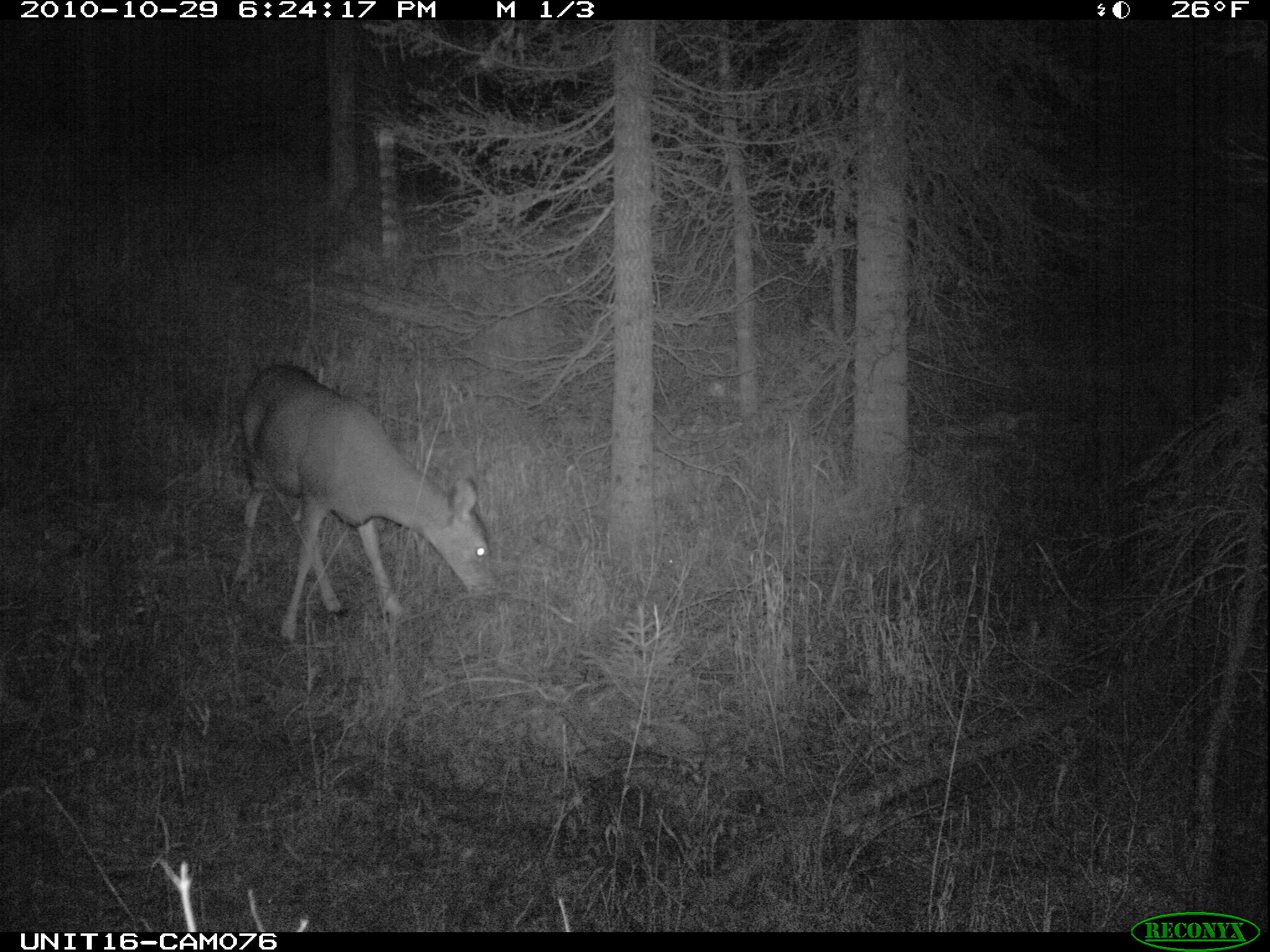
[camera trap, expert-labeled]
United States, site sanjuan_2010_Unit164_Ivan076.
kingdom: Animalia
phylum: Chordata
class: Mammalia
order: Artiodactyla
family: Cervidae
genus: Odocoileus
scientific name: Odocoileus hemionus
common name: mule deer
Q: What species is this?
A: Odocoileus hemionus (mule deer).